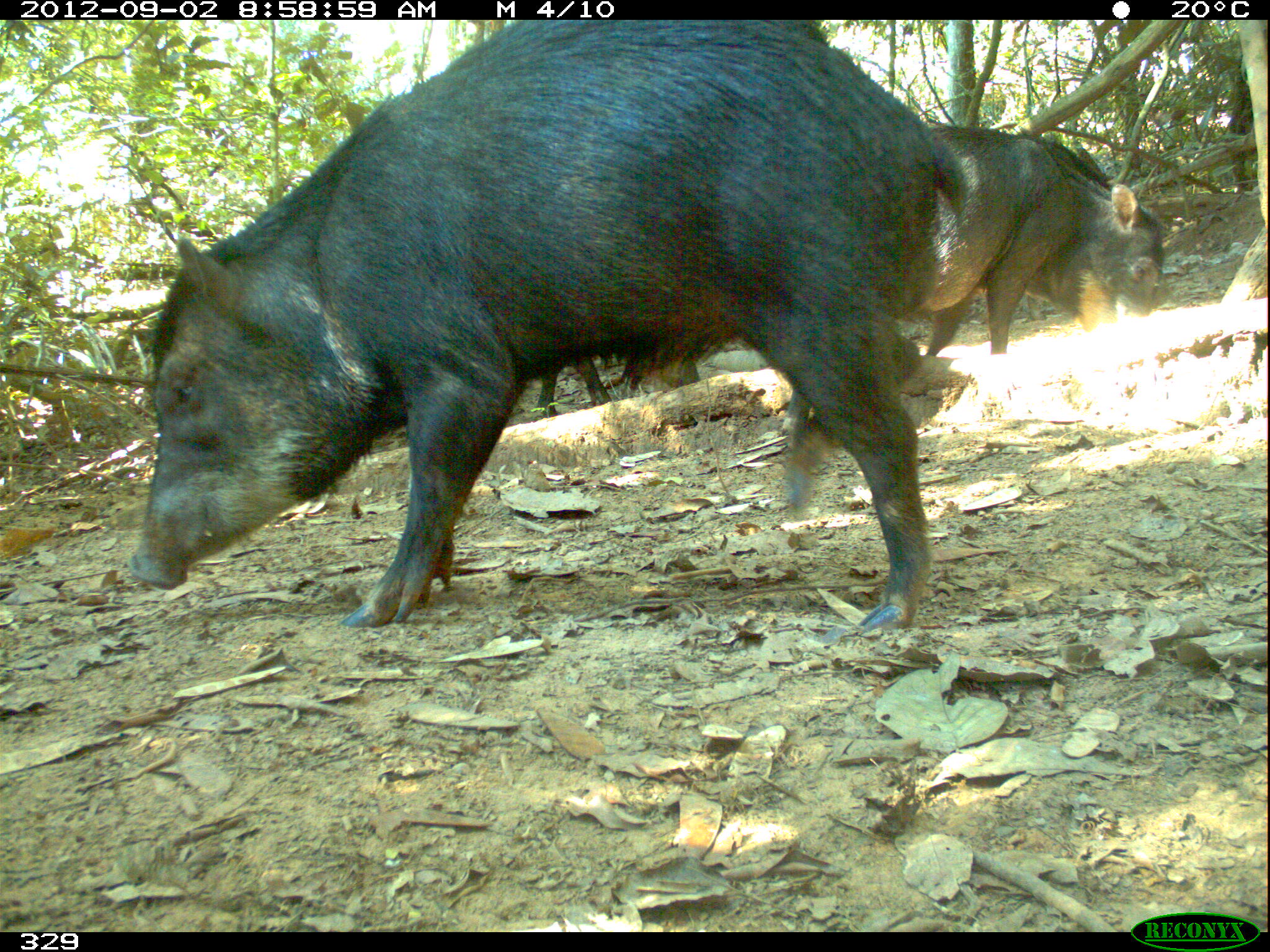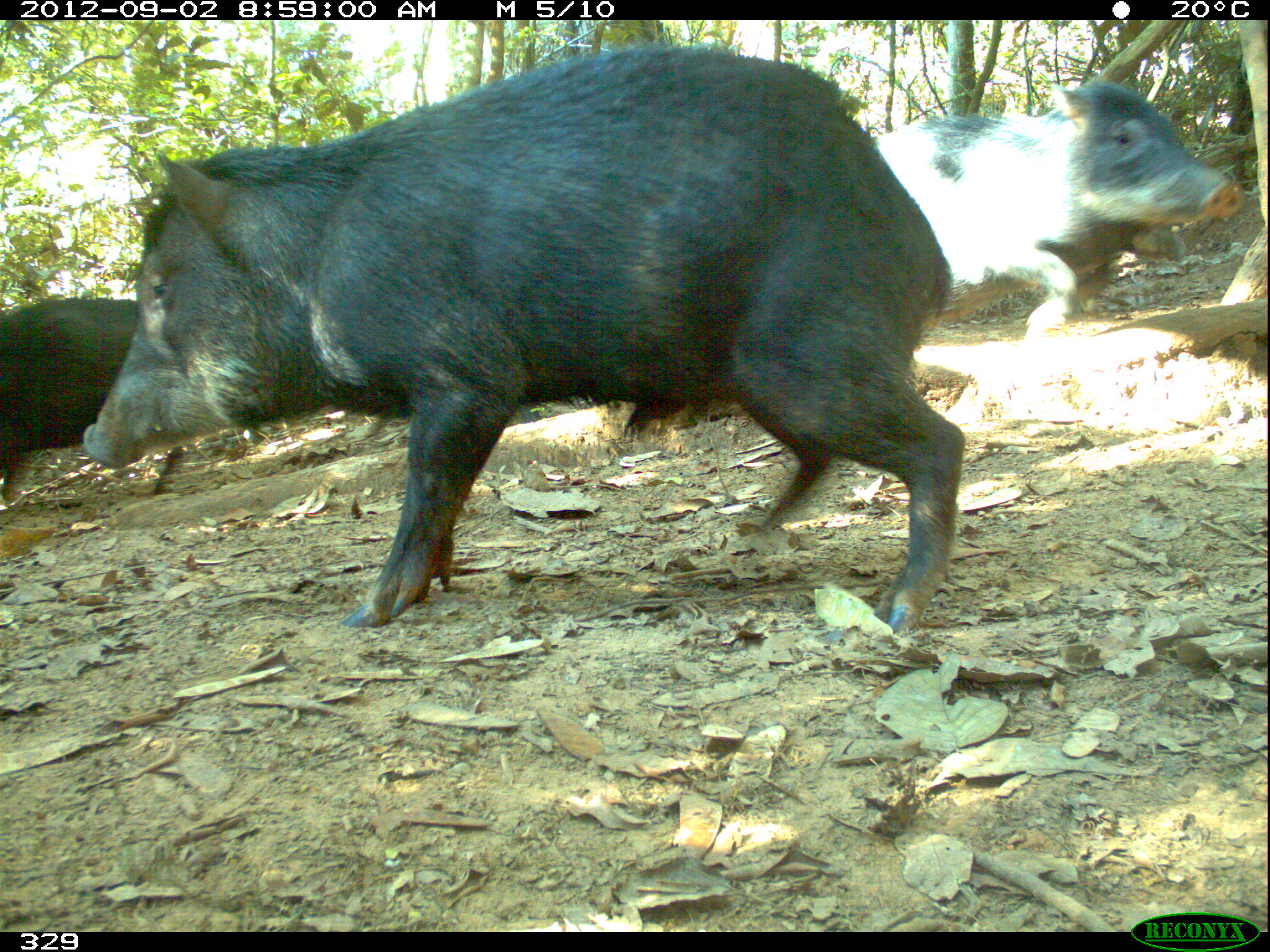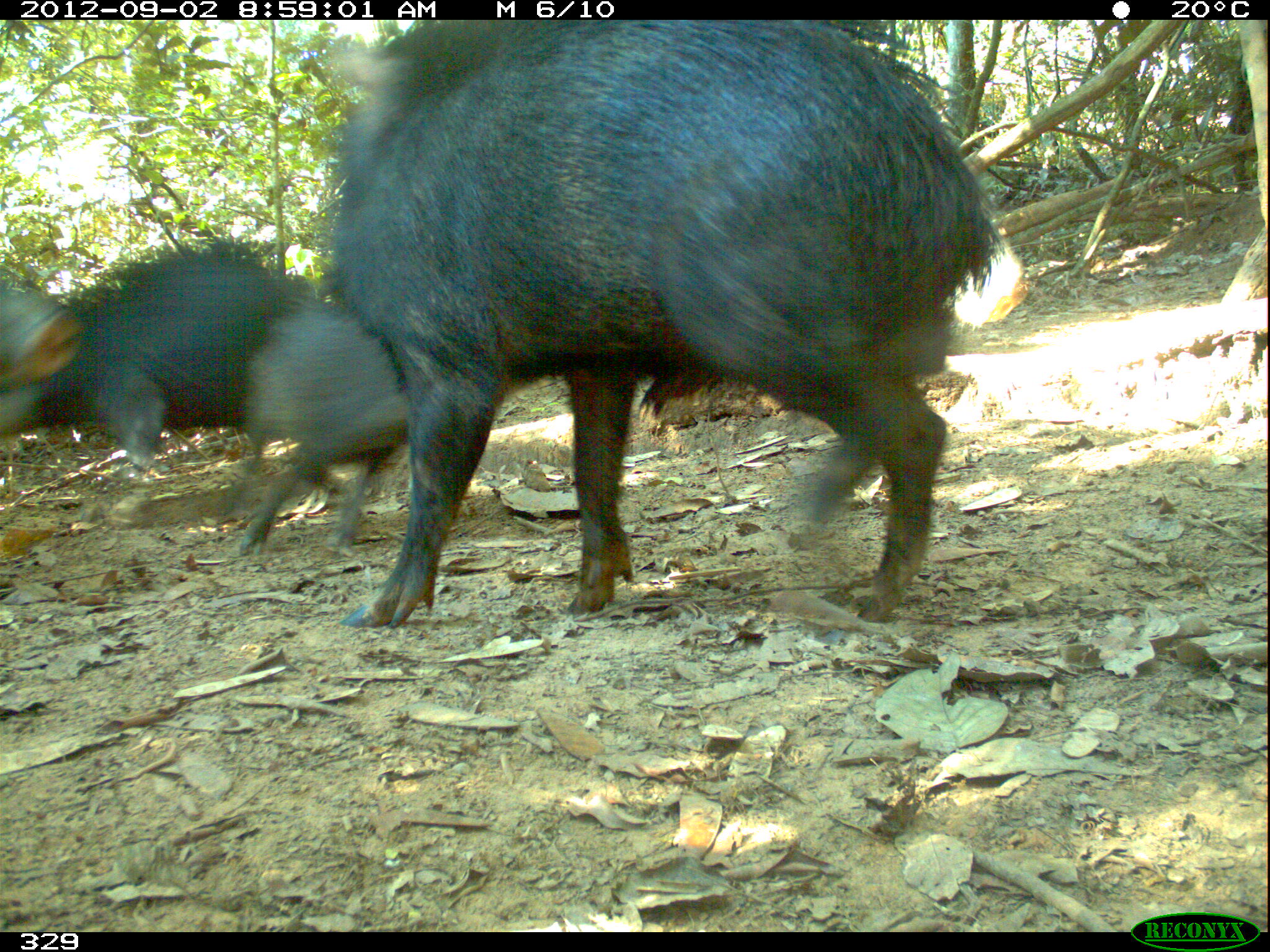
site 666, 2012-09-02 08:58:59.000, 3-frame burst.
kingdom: Animalia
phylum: Chordata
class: Mammalia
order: Artiodactyla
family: Tayassuidae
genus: Tayassu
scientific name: Tayassu pecari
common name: white-lipped peccary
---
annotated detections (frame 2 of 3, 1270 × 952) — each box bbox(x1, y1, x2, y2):
tayassu pecari: bbox(84, 44, 966, 631); bbox(838, 83, 1244, 329); bbox(0, 295, 185, 493)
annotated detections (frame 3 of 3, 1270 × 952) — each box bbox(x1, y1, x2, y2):
tayassu pecari: bbox(322, 20, 1004, 629); bbox(0, 243, 319, 470); bbox(232, 282, 404, 554); bbox(0, 281, 85, 398)